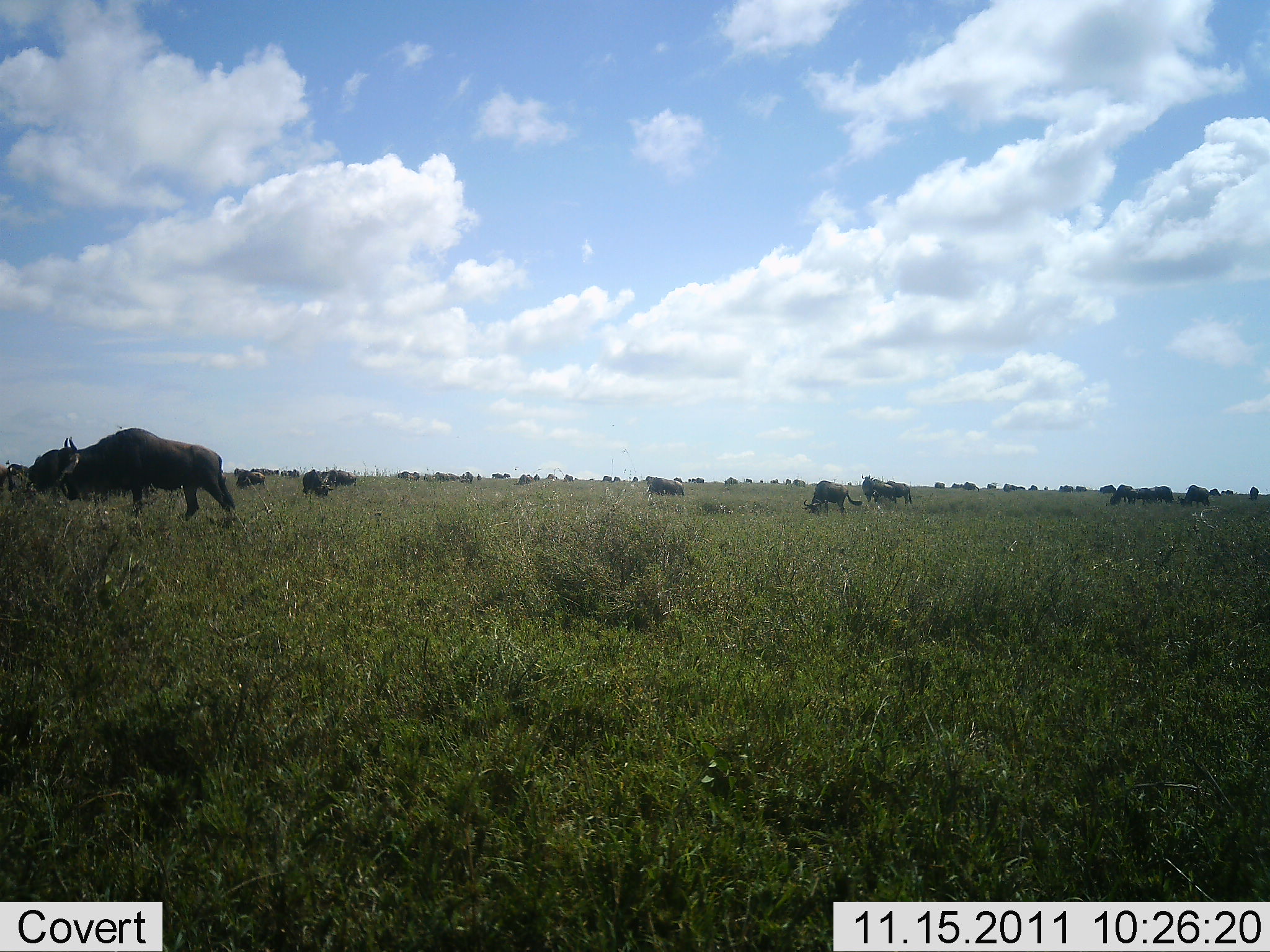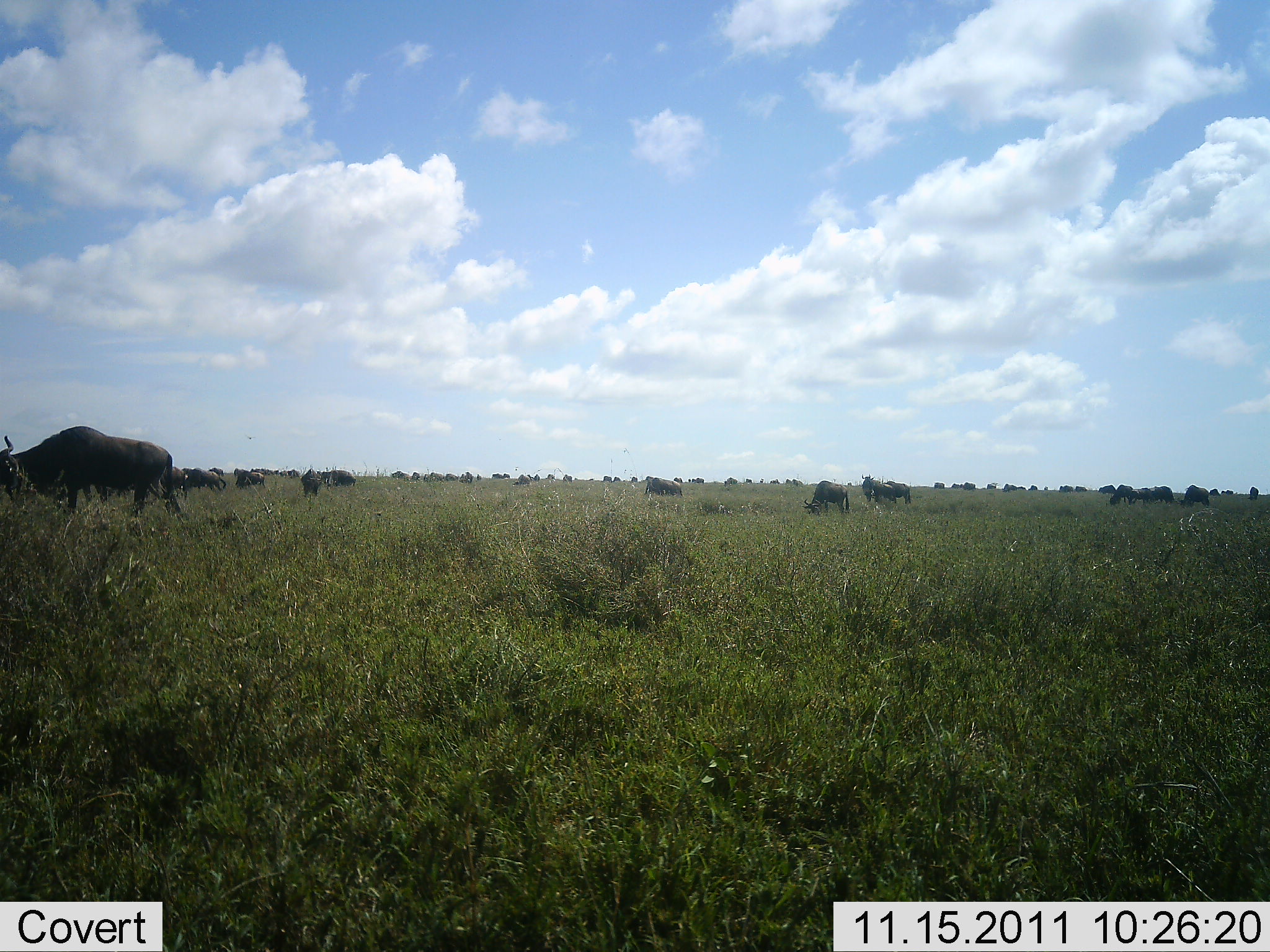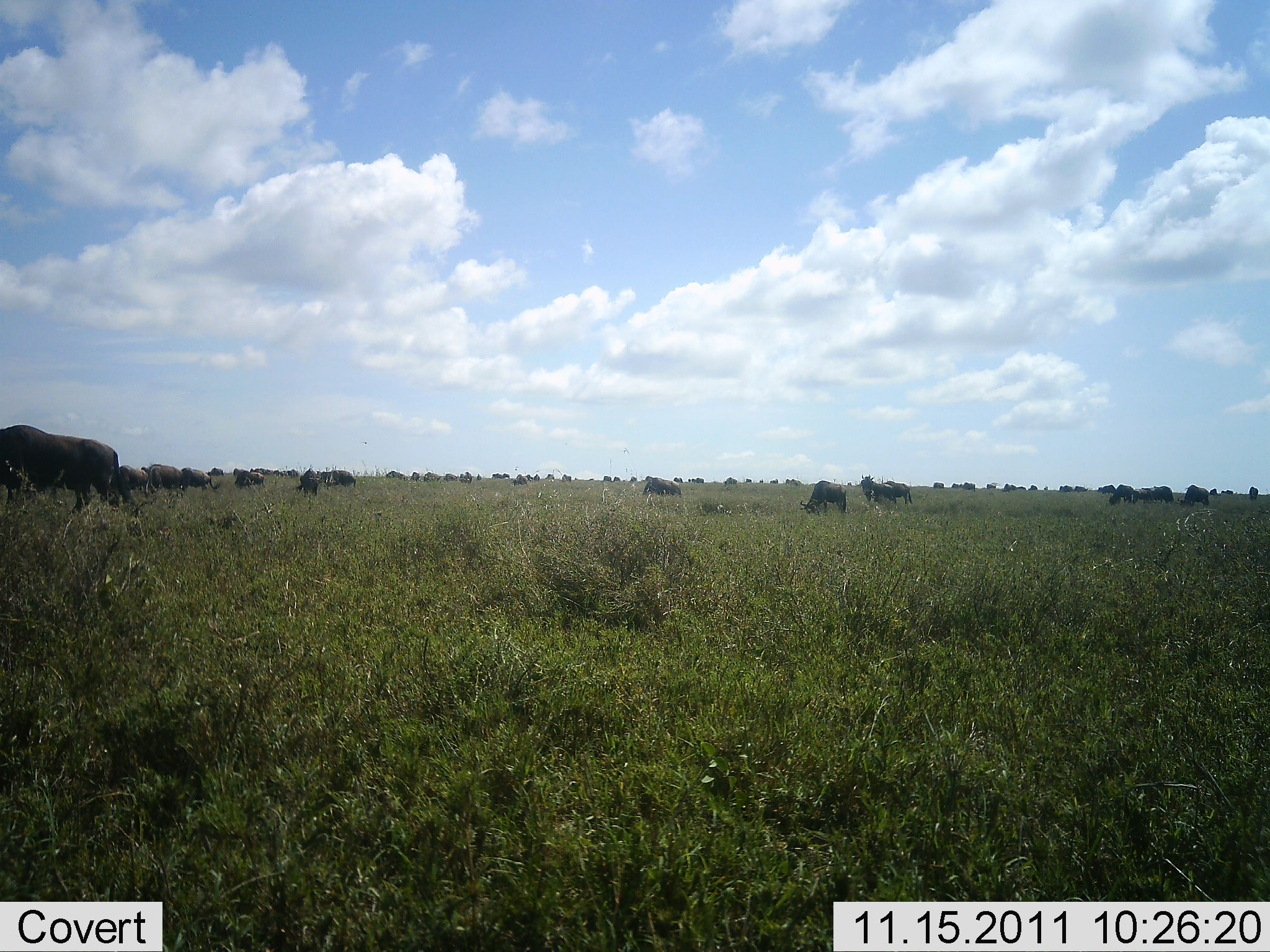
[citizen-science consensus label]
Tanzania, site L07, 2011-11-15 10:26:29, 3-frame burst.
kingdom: Animalia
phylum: Chordata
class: Mammalia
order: Artiodactyla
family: Bovidae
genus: Connochaetes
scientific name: Connochaetes taurinus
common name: blue wildebeest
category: wildebeest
Wildebeest (blue wildebeest) (Connochaetes taurinus), count 11-50. Behavior (volunteer vote fractions): standing 50%, resting 7%, moving 79%, interacting 7%. Young present (vote fraction): 0%. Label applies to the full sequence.